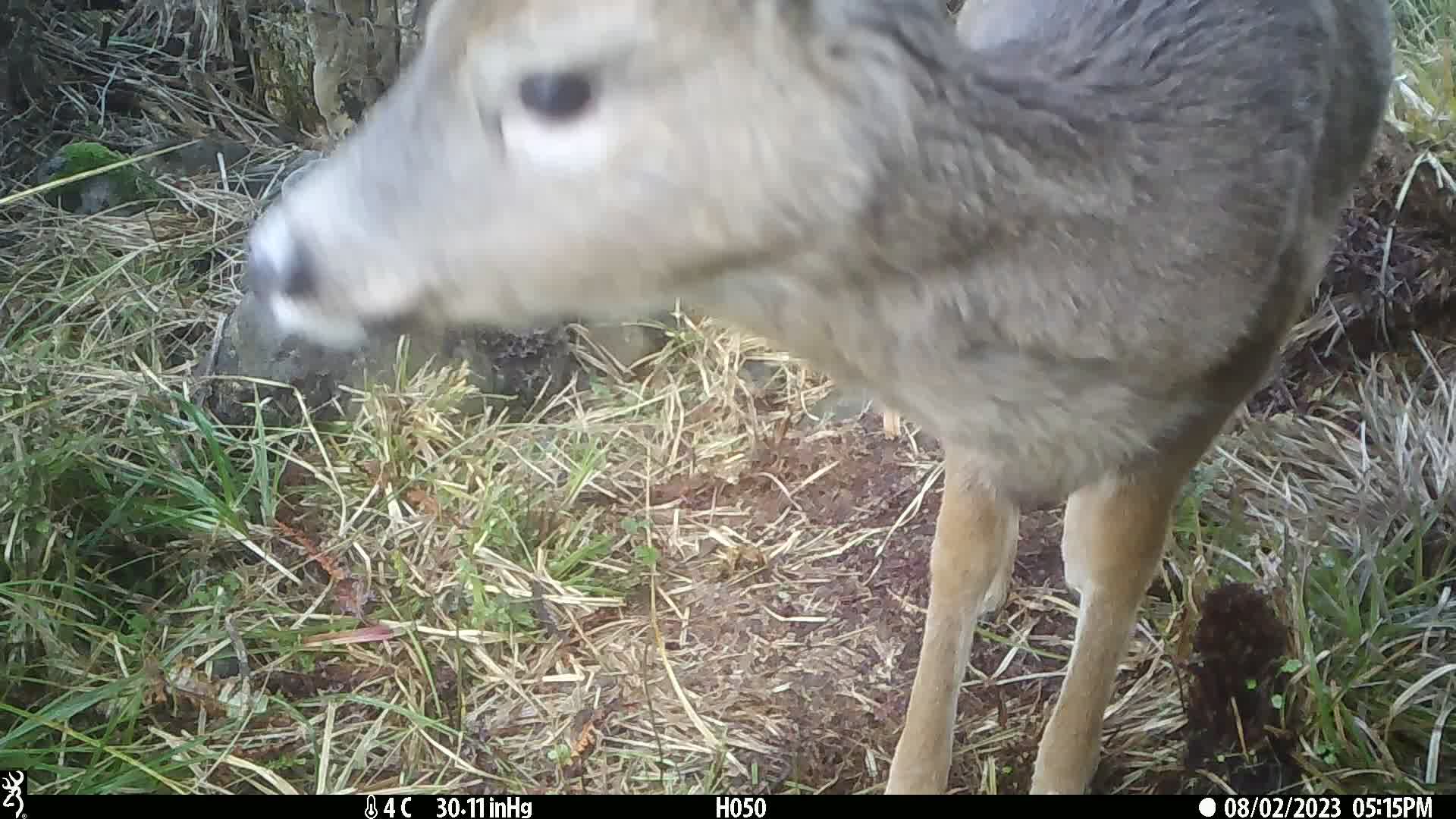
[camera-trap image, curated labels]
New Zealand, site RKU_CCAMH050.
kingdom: Animalia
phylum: Chordata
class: Mammalia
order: Artiodactyla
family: Cervidae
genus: Odocoileus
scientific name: Odocoileus virginianus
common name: white-tailed deer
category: white tailed deer